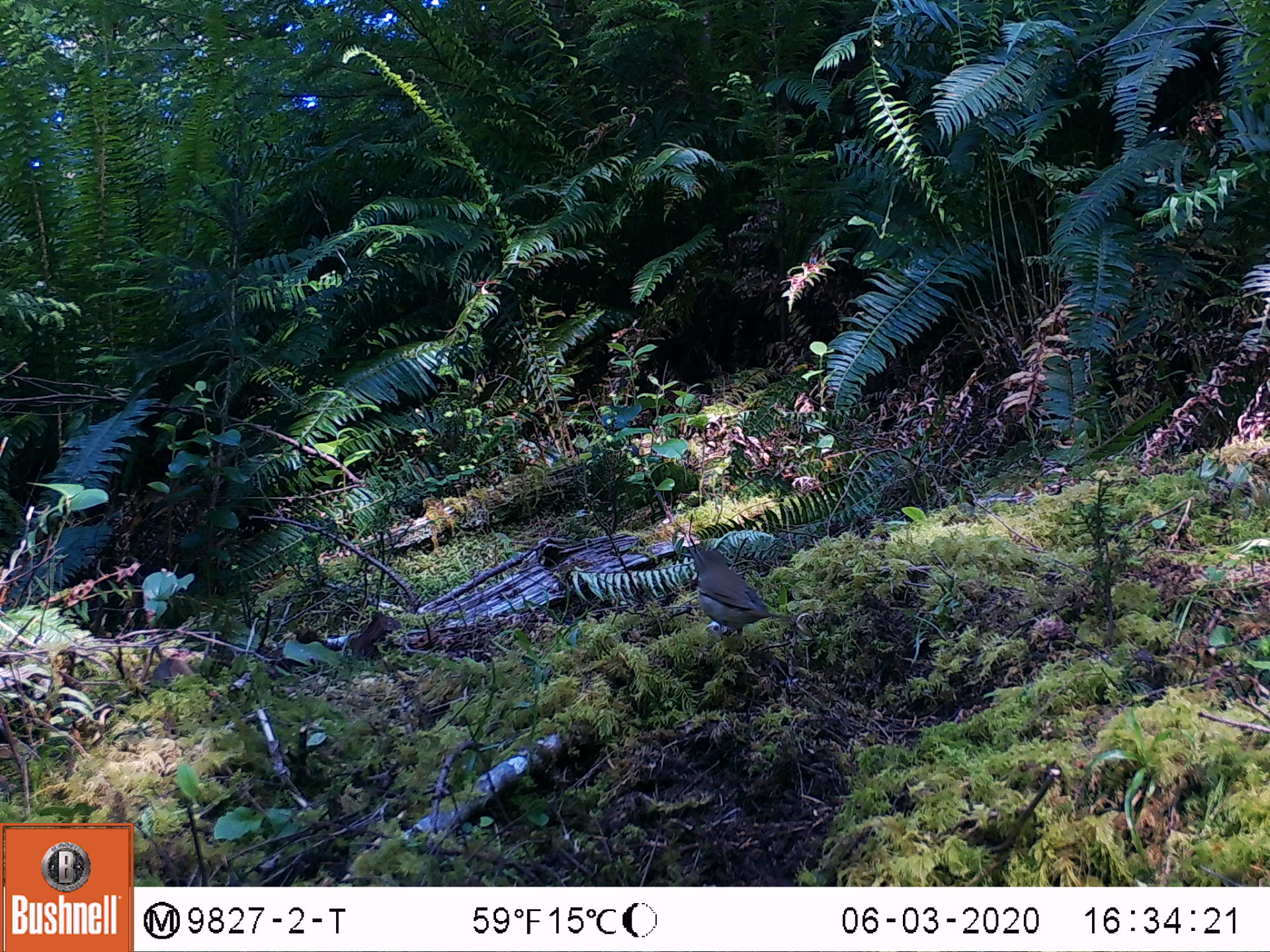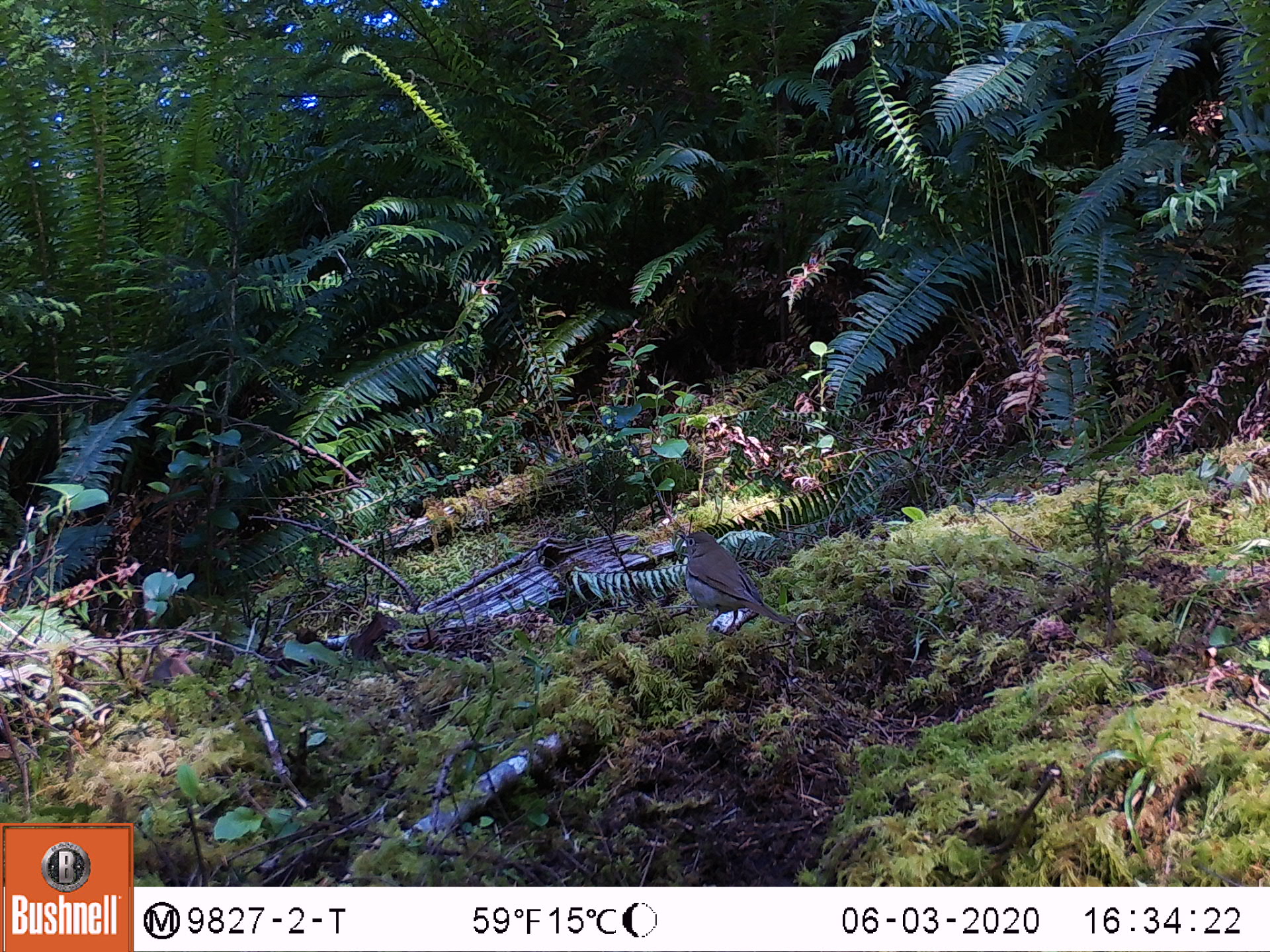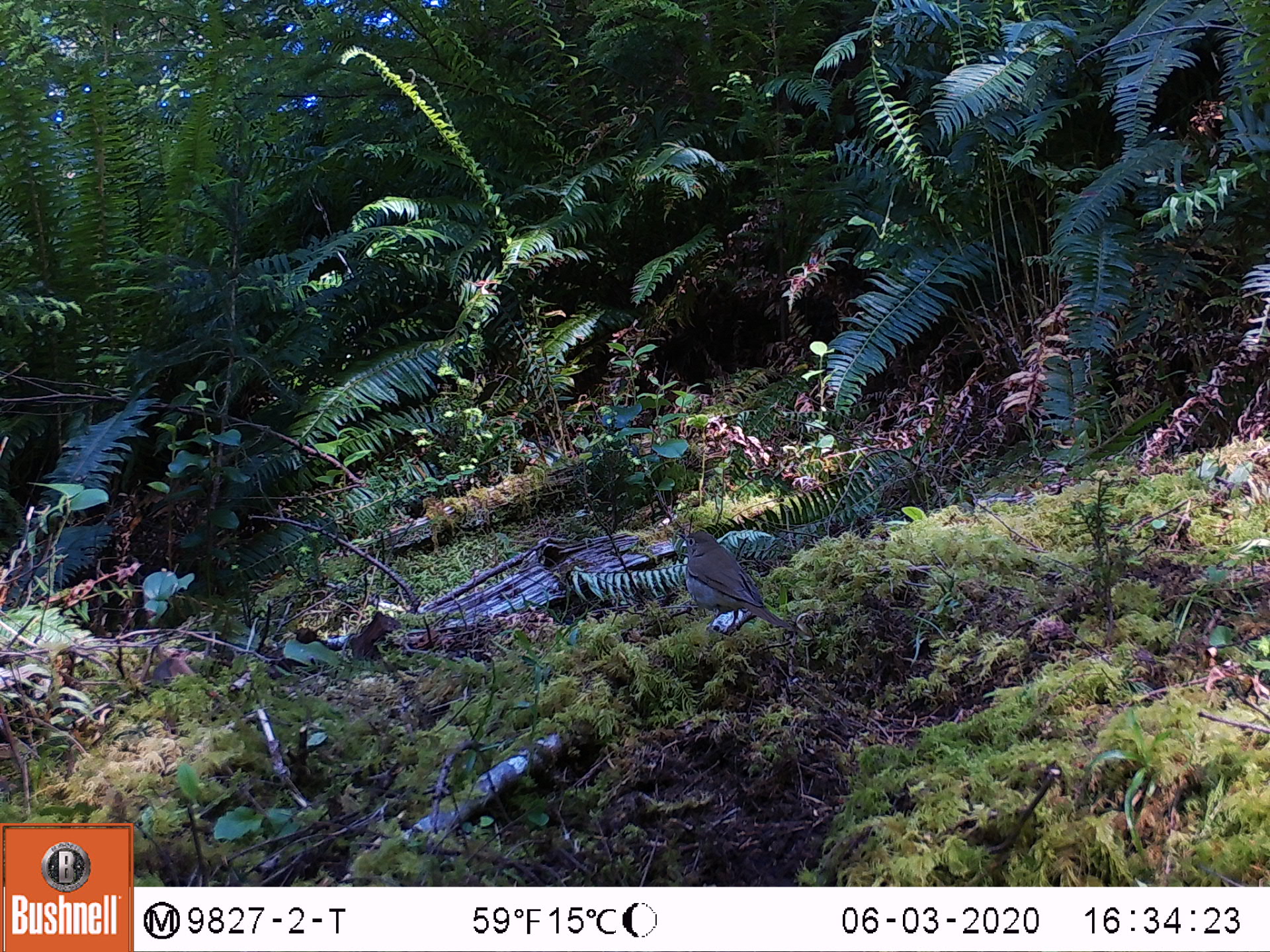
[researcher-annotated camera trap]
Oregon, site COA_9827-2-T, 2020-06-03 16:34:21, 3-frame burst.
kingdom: Animalia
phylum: Chordata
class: Aves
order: Passeriformes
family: Turdidae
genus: Catharus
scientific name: Catharus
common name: brown thrushes and nightingale-thrushes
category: catharus species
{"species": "catharus species (brown thrushes and nightingale-thrushes) (Catharus)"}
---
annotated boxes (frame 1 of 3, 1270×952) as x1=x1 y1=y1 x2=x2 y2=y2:
catharus species: x1=669 y1=533 x2=806 y2=664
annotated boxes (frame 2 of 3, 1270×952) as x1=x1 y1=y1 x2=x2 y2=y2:
catharus species: x1=659 y1=514 x2=809 y2=667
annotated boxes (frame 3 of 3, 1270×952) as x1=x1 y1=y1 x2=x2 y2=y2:
catharus species: x1=666 y1=513 x2=807 y2=662